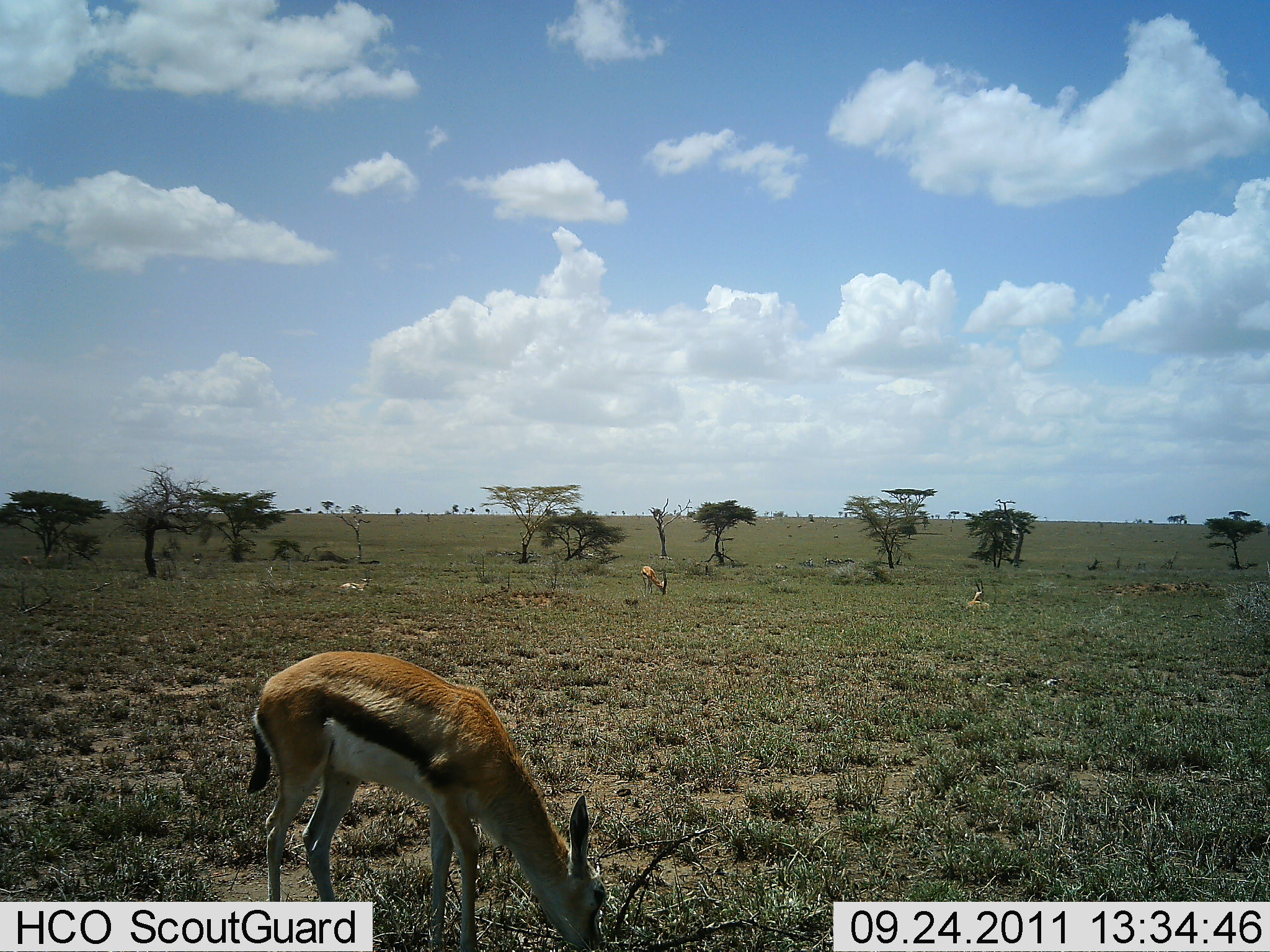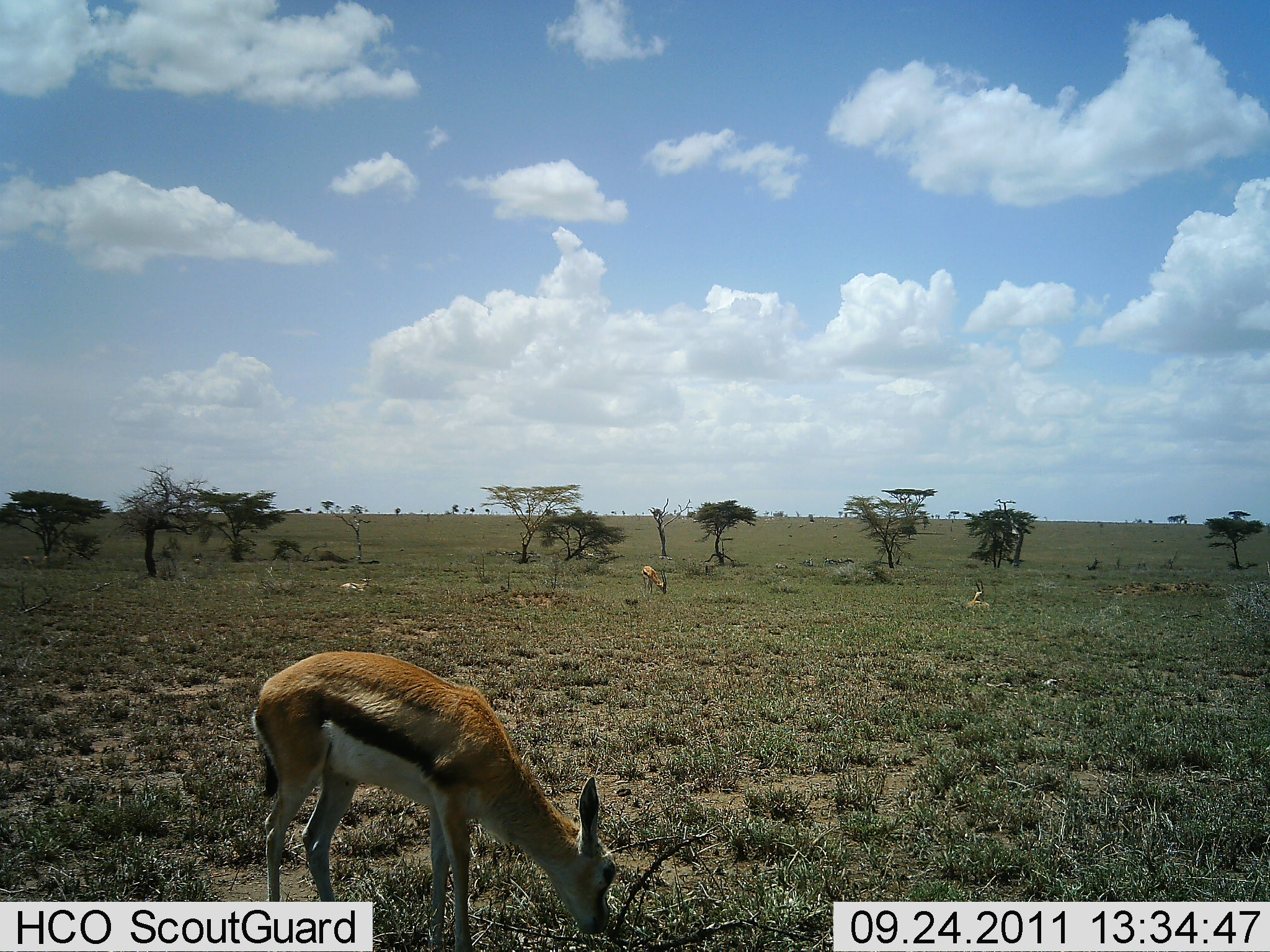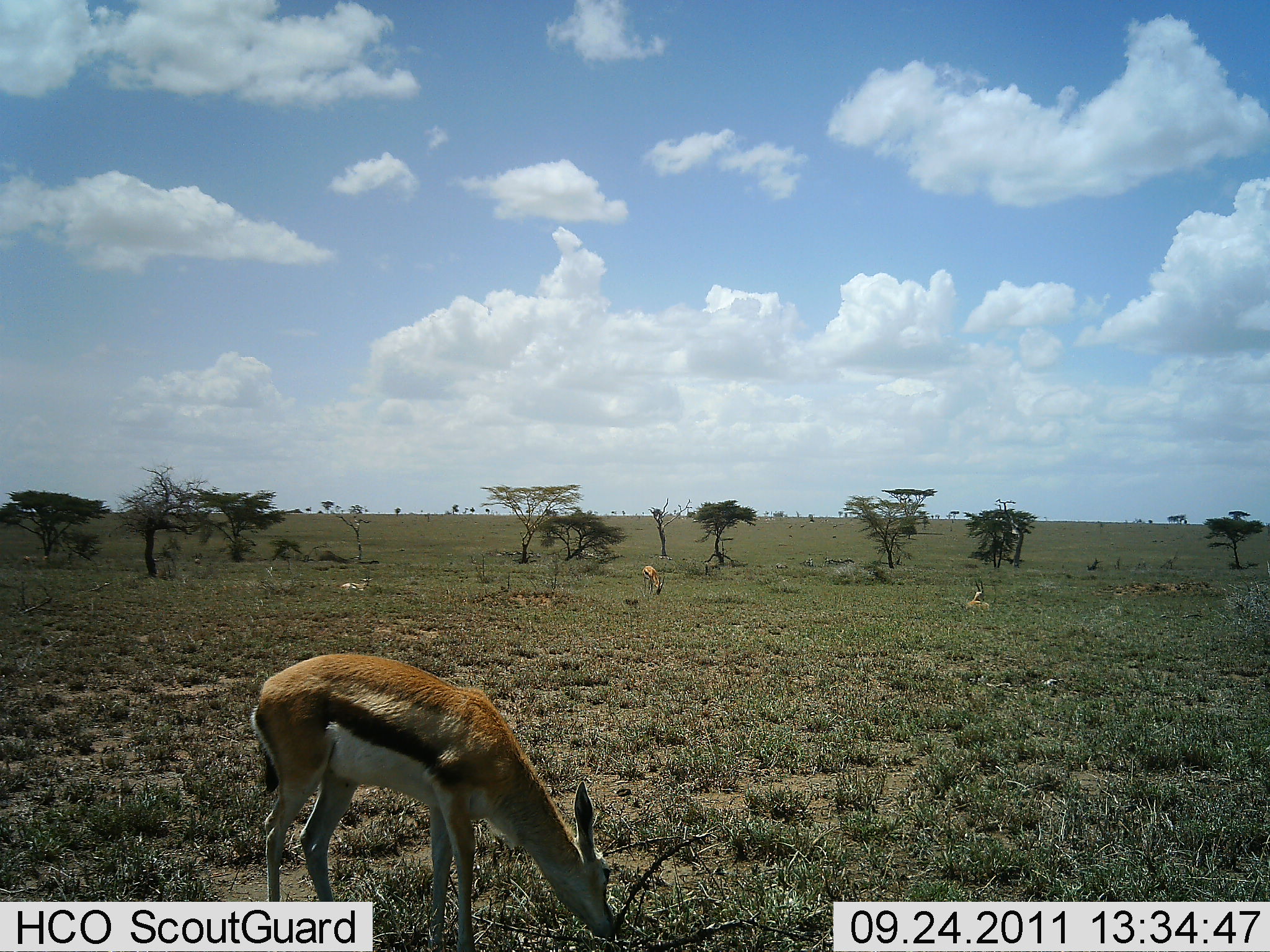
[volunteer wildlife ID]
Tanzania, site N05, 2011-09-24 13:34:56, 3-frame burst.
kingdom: Animalia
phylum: Chordata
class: Mammalia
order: Artiodactyla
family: Bovidae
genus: Eudorcas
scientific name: Eudorcas thomsonii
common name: thomson's gazelle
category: gazellethomsons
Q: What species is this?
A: Gazellethomsons (thomson's gazelle) (Eudorcas thomsonii).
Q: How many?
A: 2.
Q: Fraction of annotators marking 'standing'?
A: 23%.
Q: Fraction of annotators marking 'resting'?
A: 46%.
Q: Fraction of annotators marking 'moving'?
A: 0%.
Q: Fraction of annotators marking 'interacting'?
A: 0%.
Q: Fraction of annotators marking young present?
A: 0%.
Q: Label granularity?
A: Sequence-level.